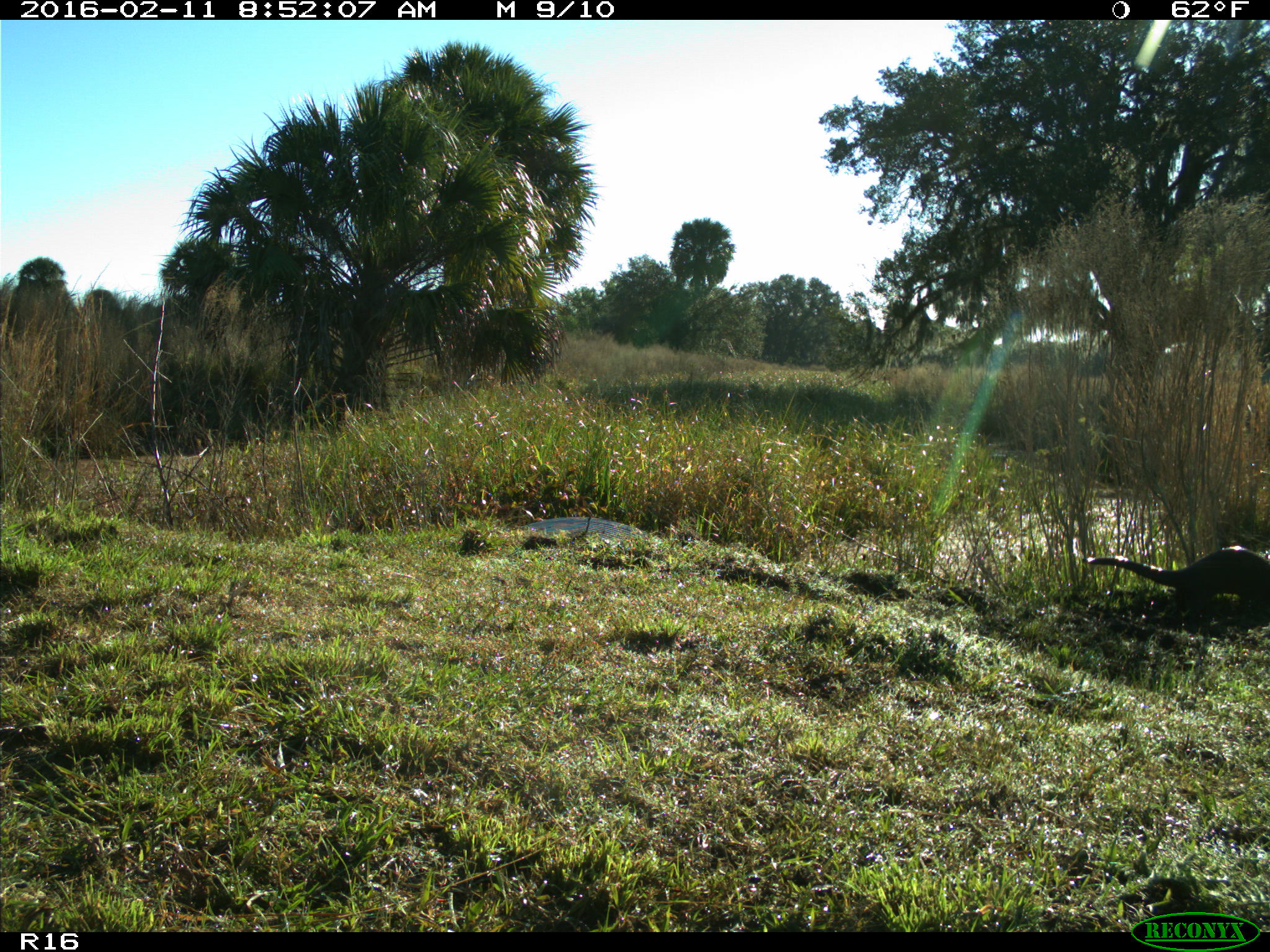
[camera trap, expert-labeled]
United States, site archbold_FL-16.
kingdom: Animalia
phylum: Chordata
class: Mammalia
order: Carnivora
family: Mustelidae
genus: Lontra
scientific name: Lontra canadensis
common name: north american river otter